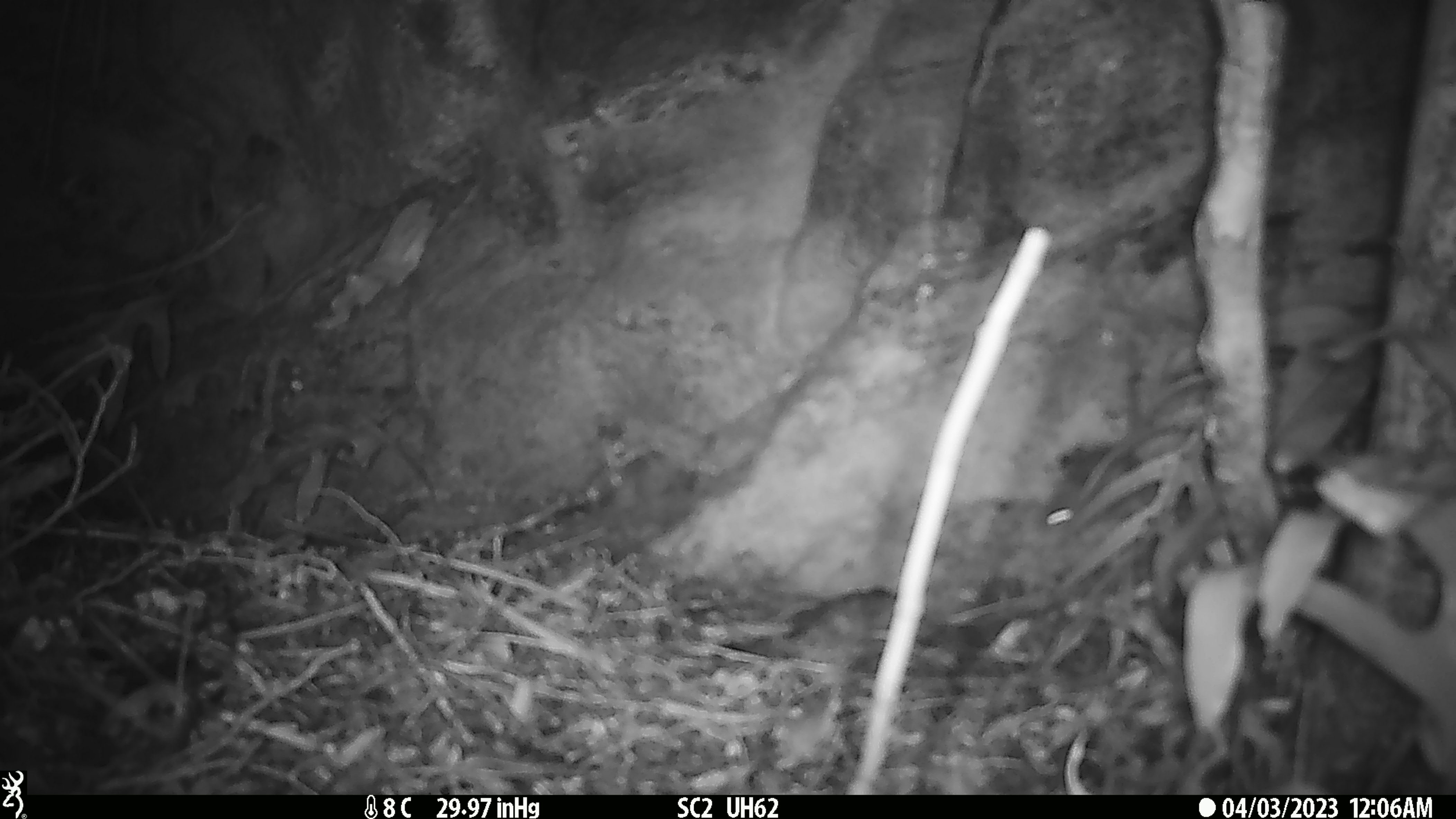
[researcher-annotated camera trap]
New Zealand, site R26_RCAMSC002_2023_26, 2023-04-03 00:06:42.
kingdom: Animalia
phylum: Chordata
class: Mammalia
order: Rodentia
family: Muridae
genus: Mus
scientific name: Mus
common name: mouse